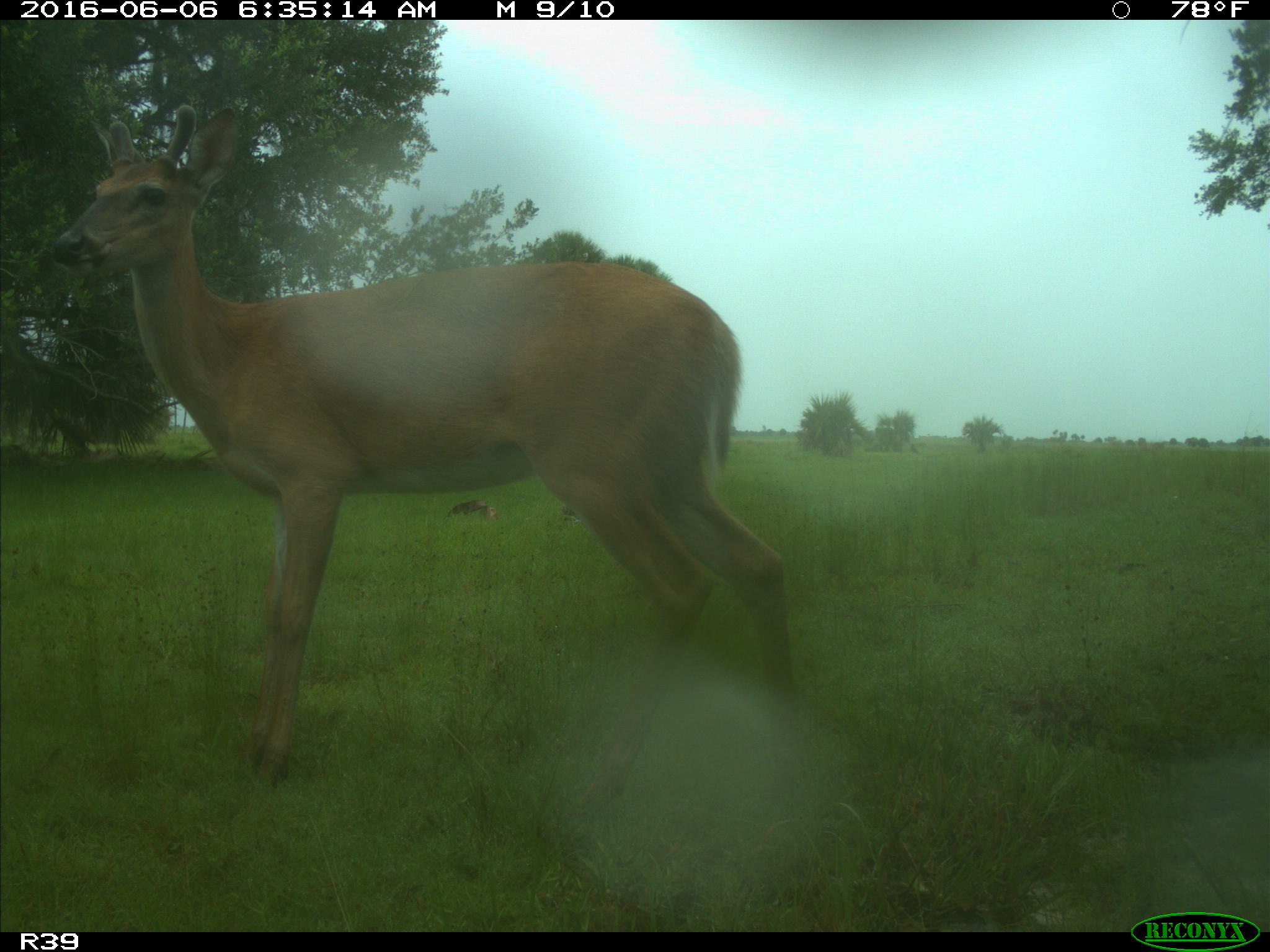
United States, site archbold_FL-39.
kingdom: Animalia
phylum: Chordata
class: Mammalia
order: Artiodactyla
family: Cervidae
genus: Odocoileus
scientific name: Odocoileus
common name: deer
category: unidentified deer